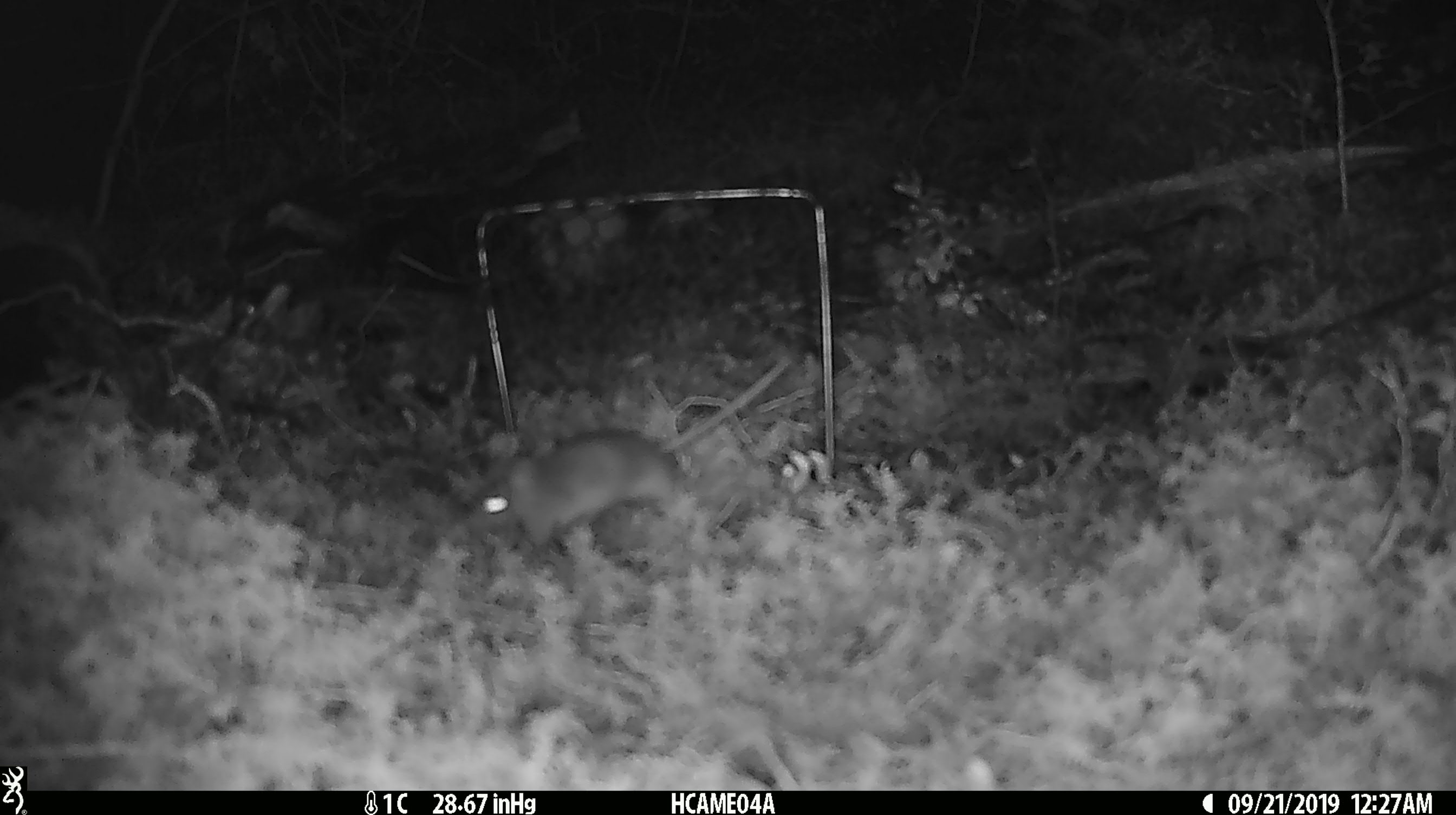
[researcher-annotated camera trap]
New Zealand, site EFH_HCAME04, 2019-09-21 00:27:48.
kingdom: Animalia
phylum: Chordata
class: Mammalia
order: Rodentia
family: Muridae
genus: Mus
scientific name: Mus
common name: mouse